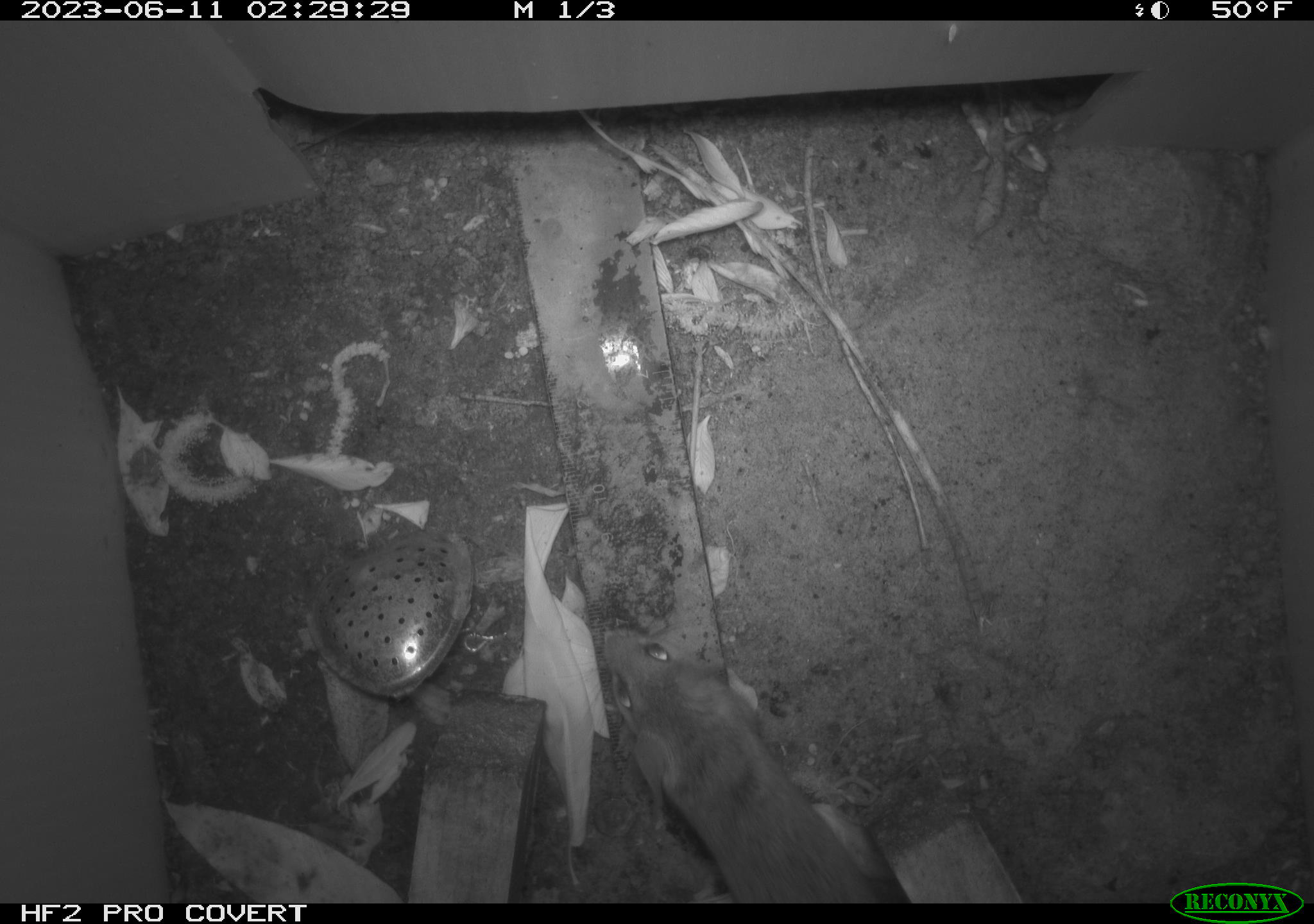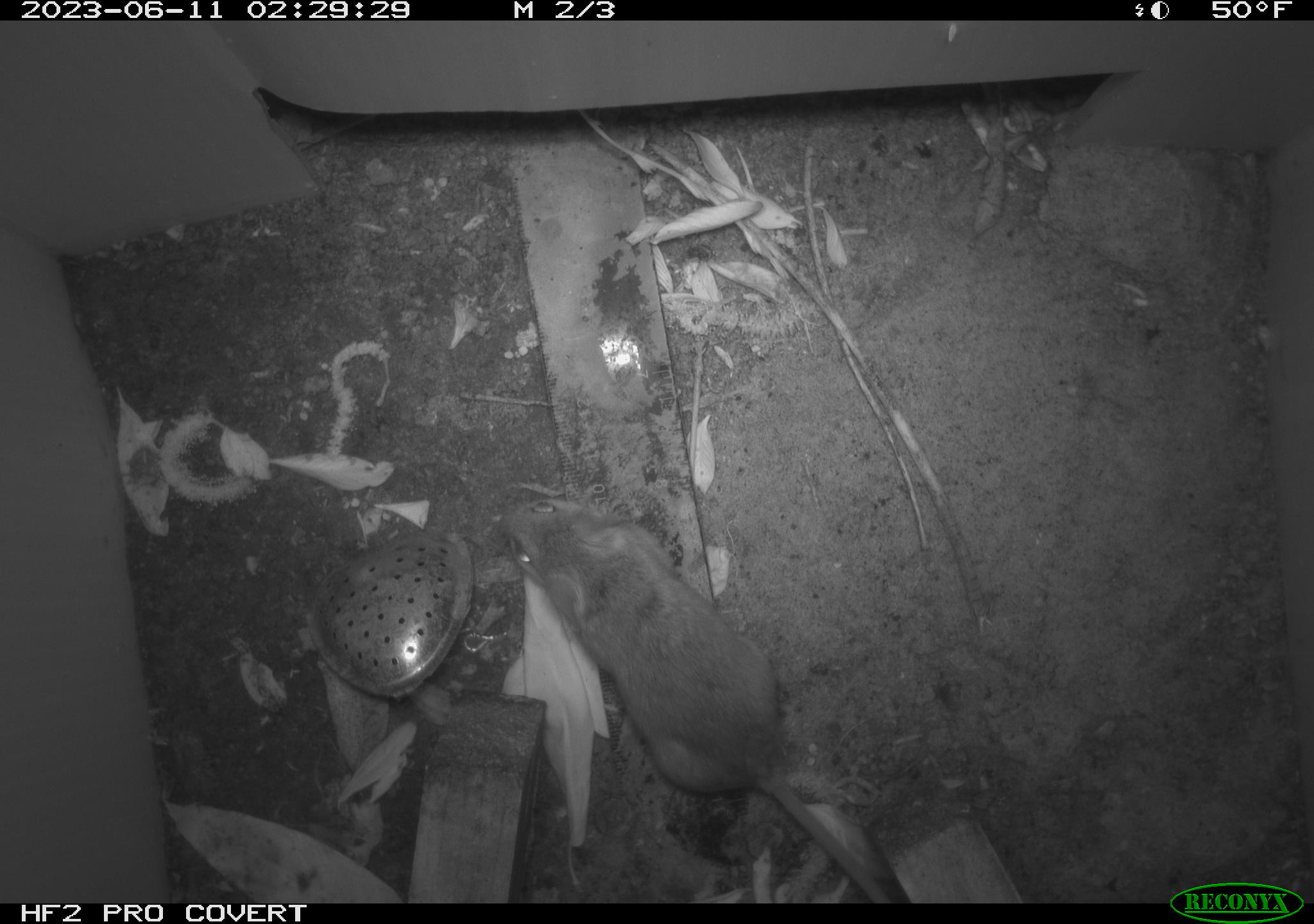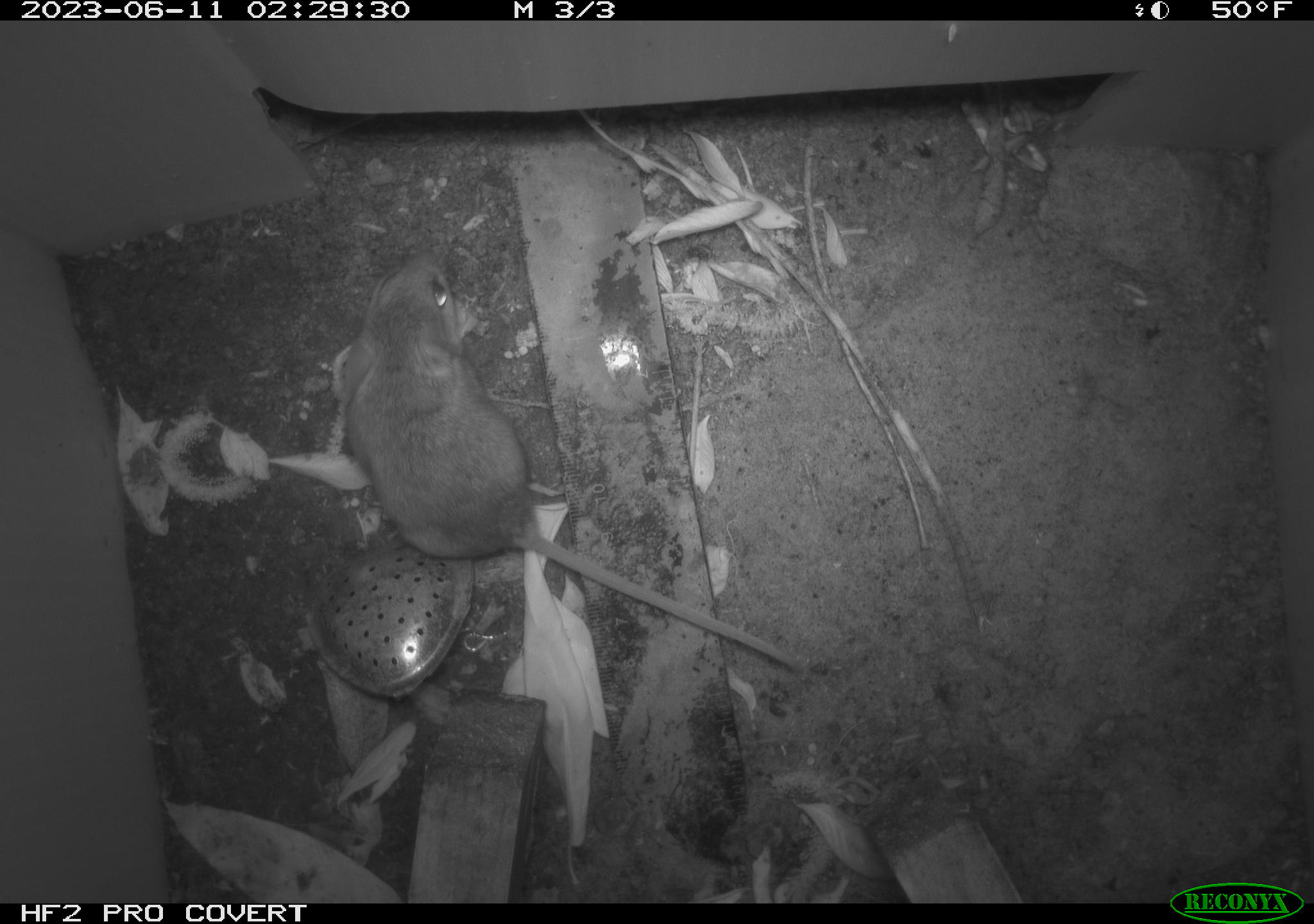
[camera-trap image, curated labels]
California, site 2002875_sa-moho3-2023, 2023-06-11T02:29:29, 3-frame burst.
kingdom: Animalia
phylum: Chordata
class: Mammalia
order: Rodentia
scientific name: Rodentia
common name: mouse species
Mouse species (Rodentia).